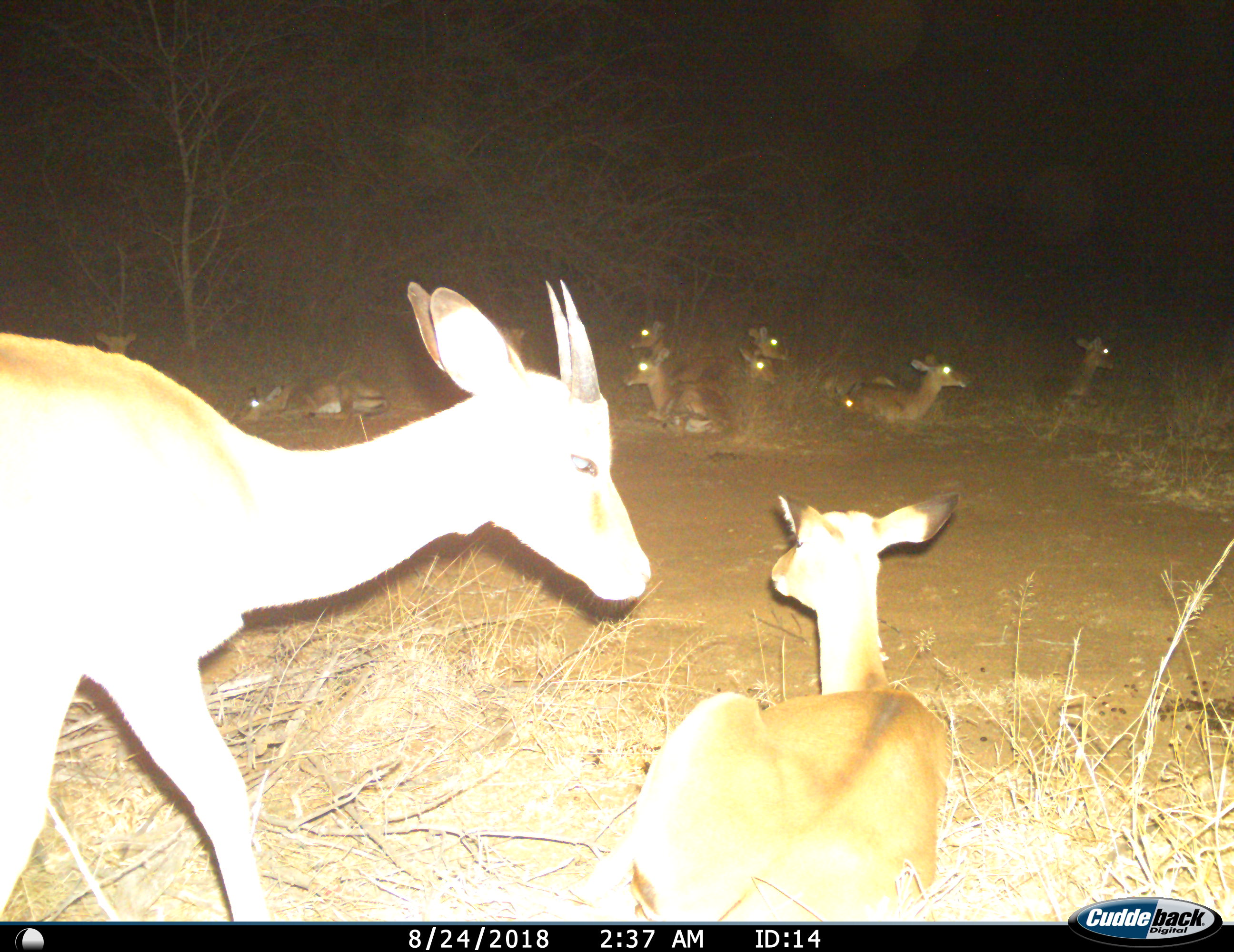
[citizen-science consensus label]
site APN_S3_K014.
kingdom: Animalia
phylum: Chordata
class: Mammalia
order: Artiodactyla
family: Bovidae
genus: Aepyceros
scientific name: Aepyceros melampus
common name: impala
Impala (Aepyceros melampus), count 11-50. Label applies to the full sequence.